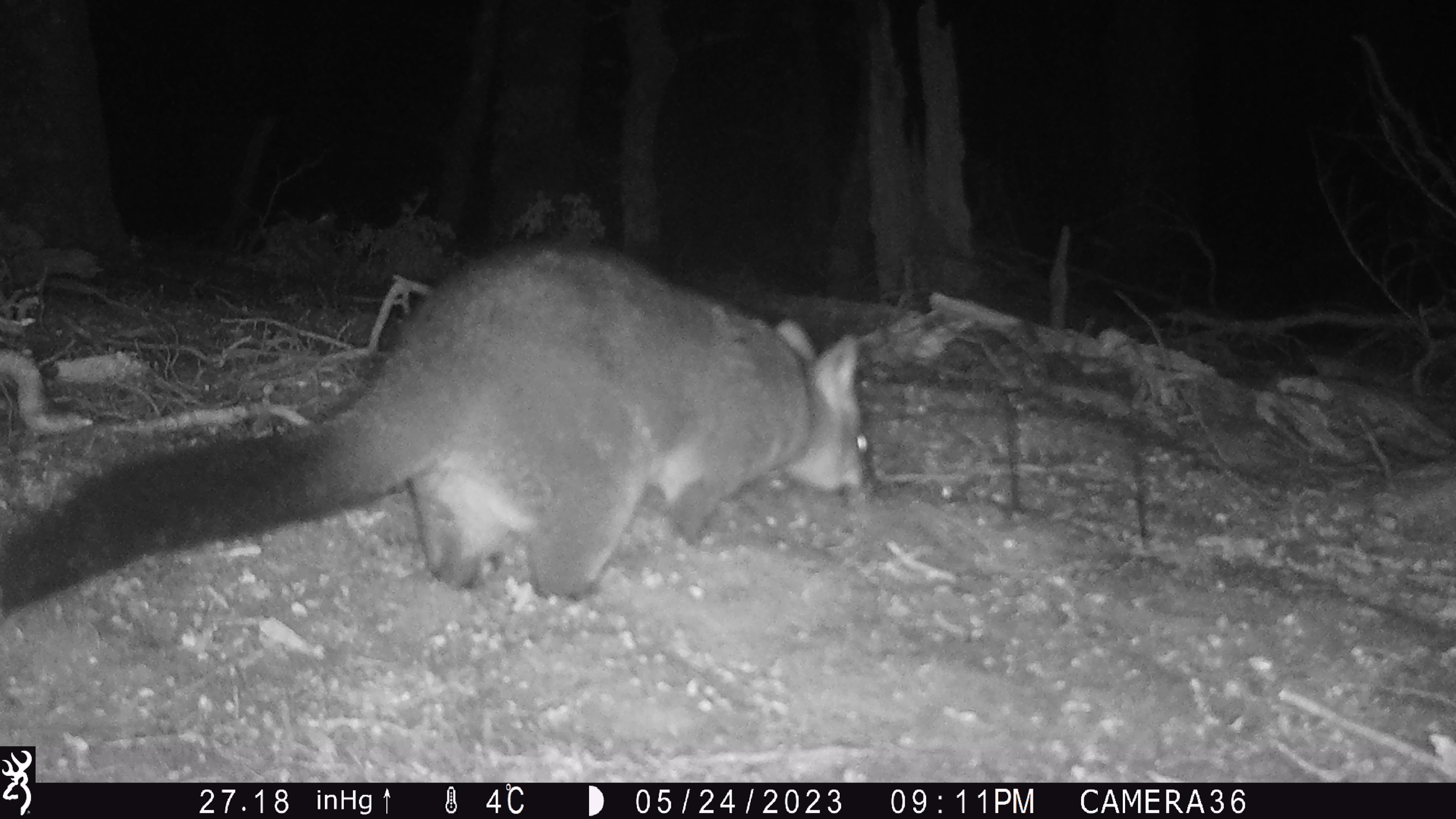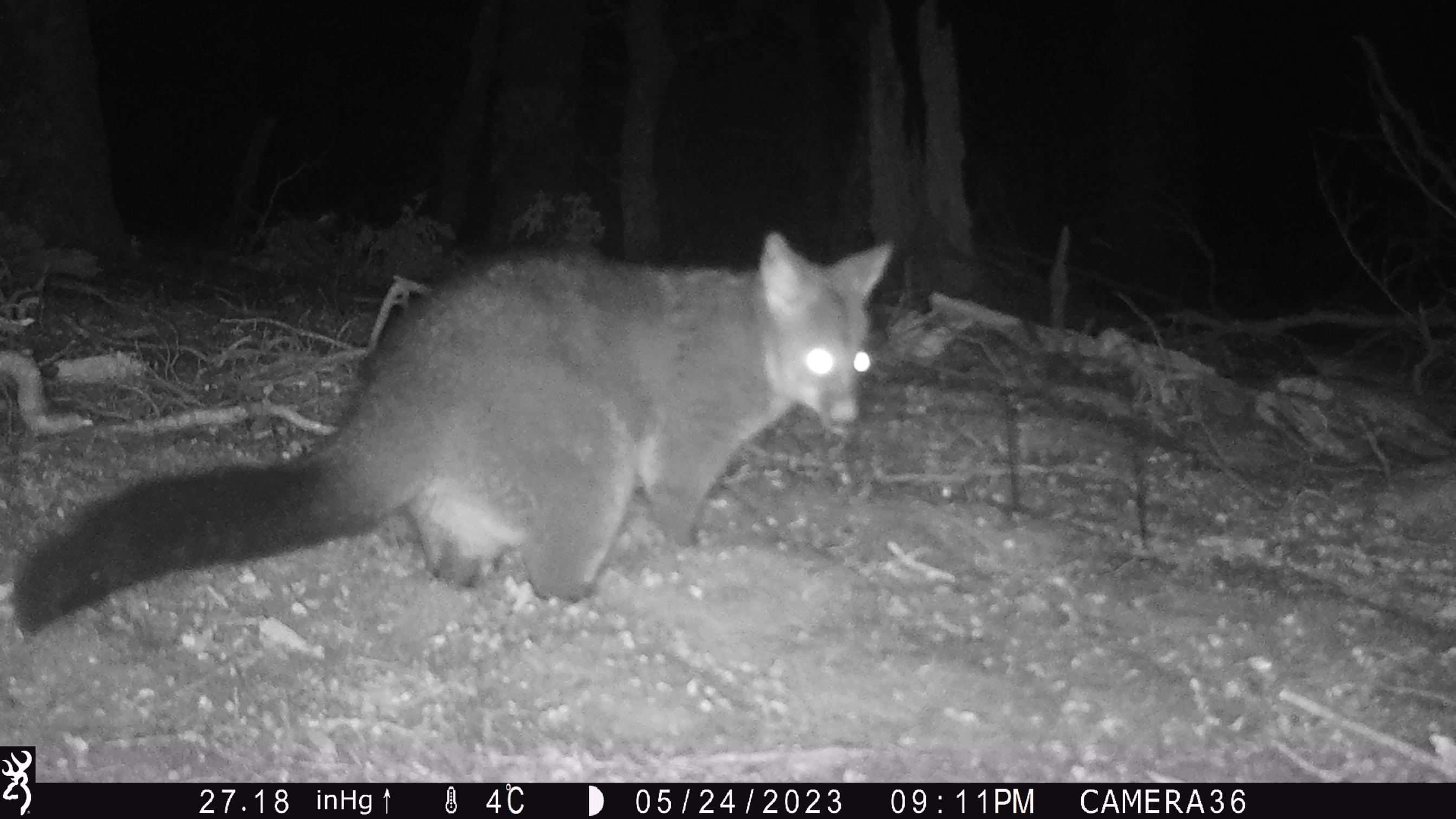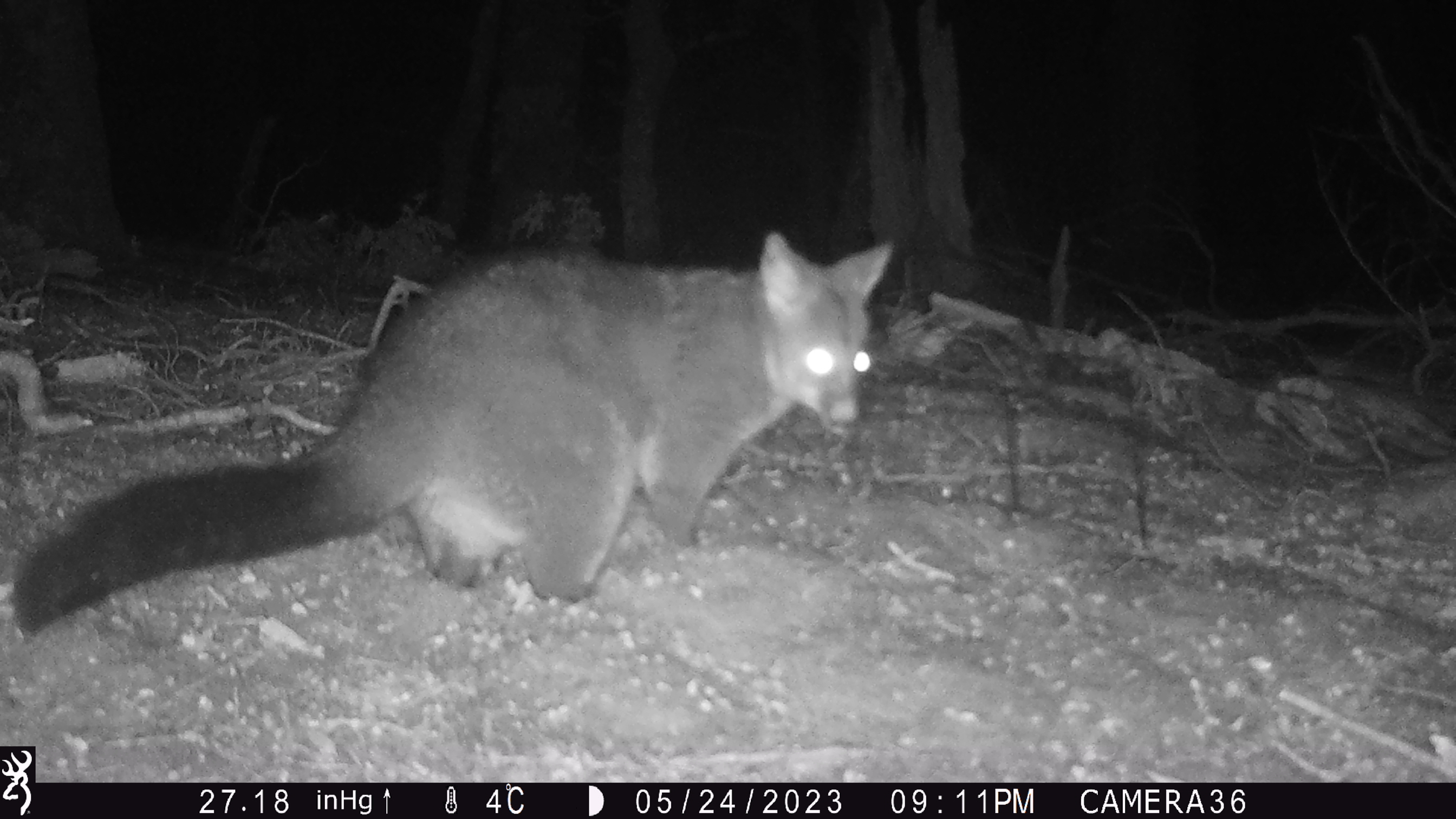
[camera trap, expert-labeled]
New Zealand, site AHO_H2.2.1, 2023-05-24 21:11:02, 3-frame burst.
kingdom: Animalia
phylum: Chordata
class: Mammalia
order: Carnivora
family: Mustelidae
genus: Mustela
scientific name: Mustela erminea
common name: stoat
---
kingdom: Animalia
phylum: Chordata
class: Mammalia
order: Diprotodontia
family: Phalangeridae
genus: Trichosurus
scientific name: Trichosurus vulpecula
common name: common brushtail possum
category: possum